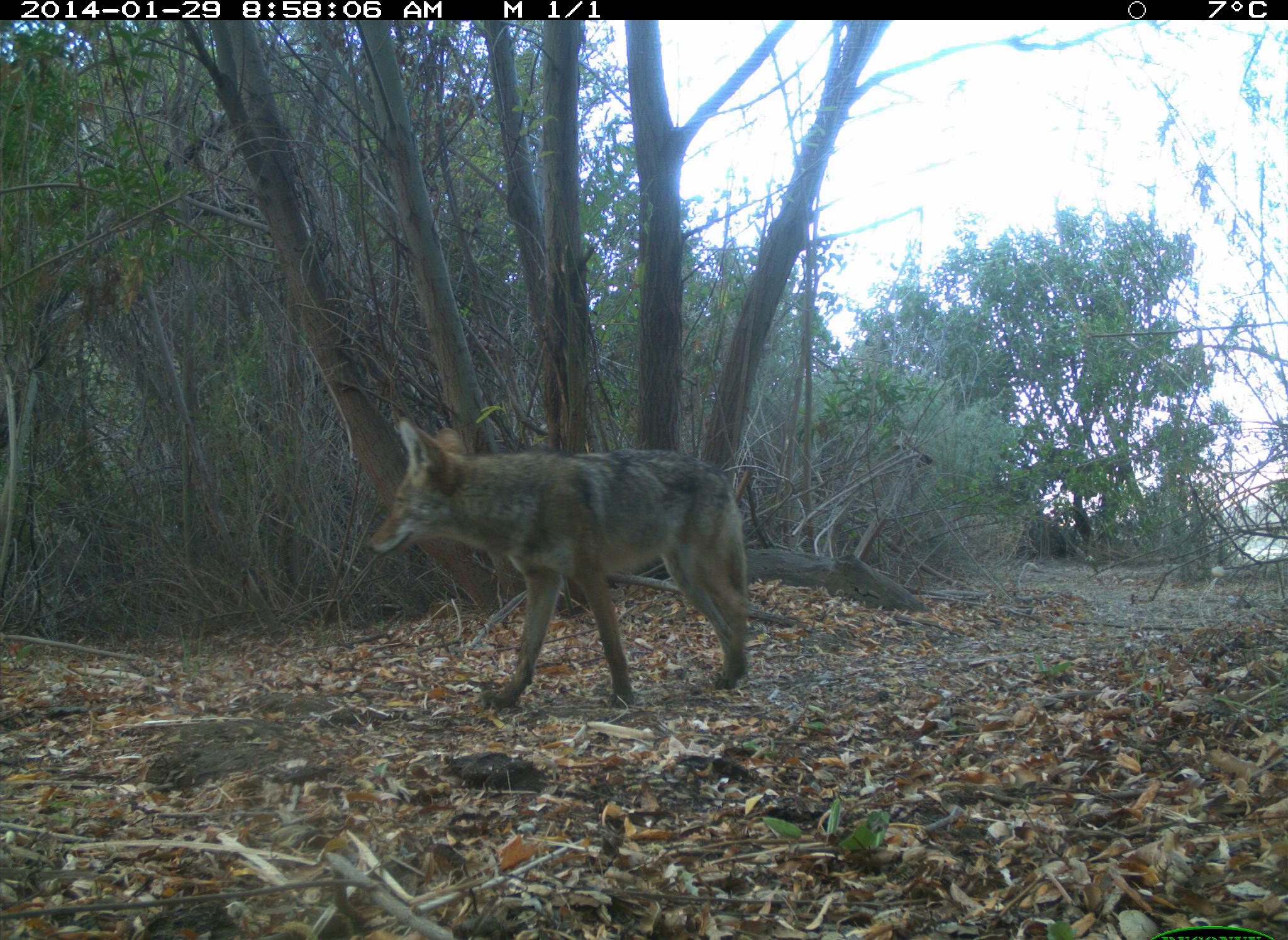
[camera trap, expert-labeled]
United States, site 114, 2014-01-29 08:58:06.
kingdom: Animalia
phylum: Chordata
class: Mammalia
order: Carnivora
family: Canidae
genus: Canis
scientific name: Canis latrans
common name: coyote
Coyote (Canis latrans).